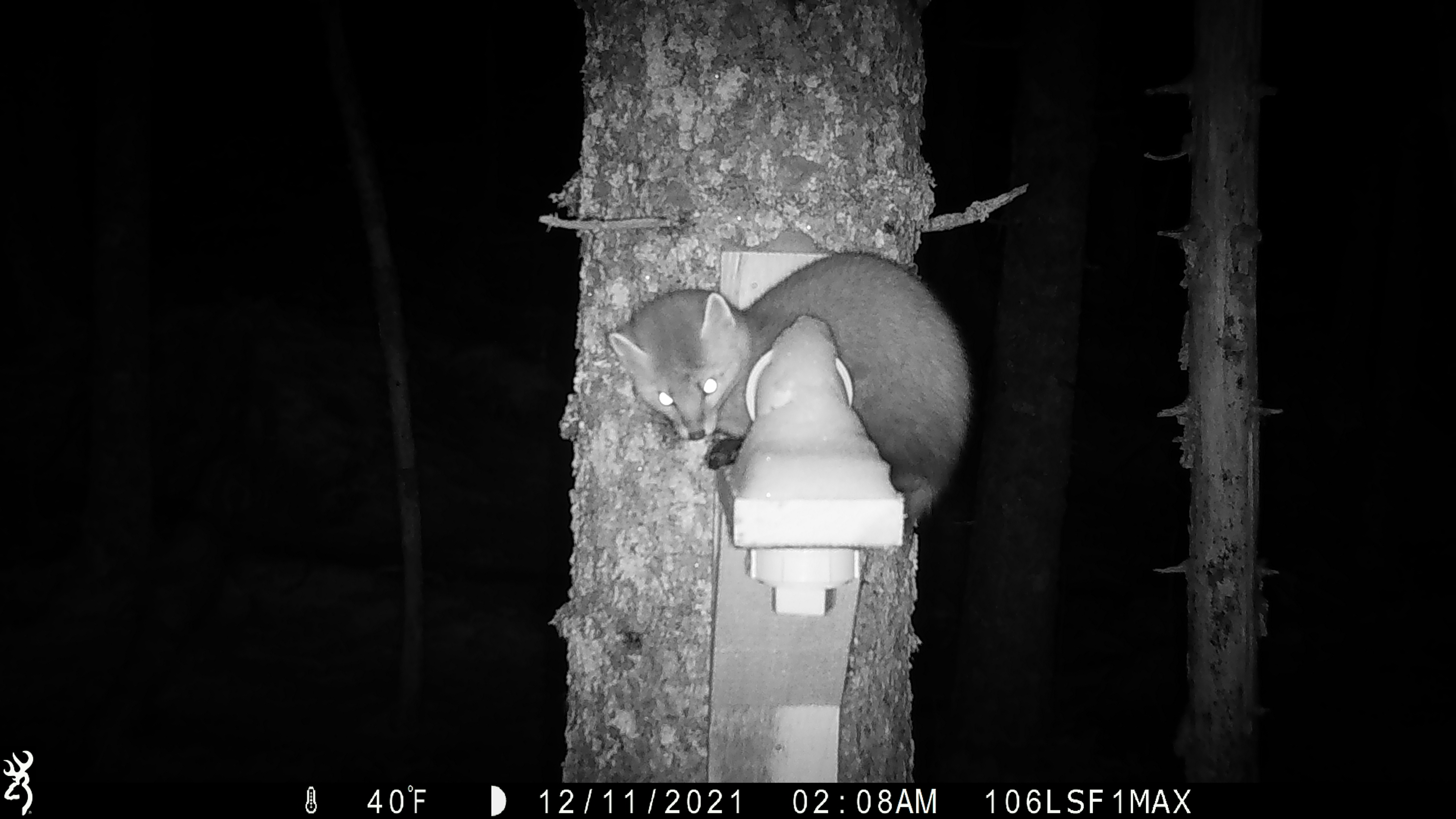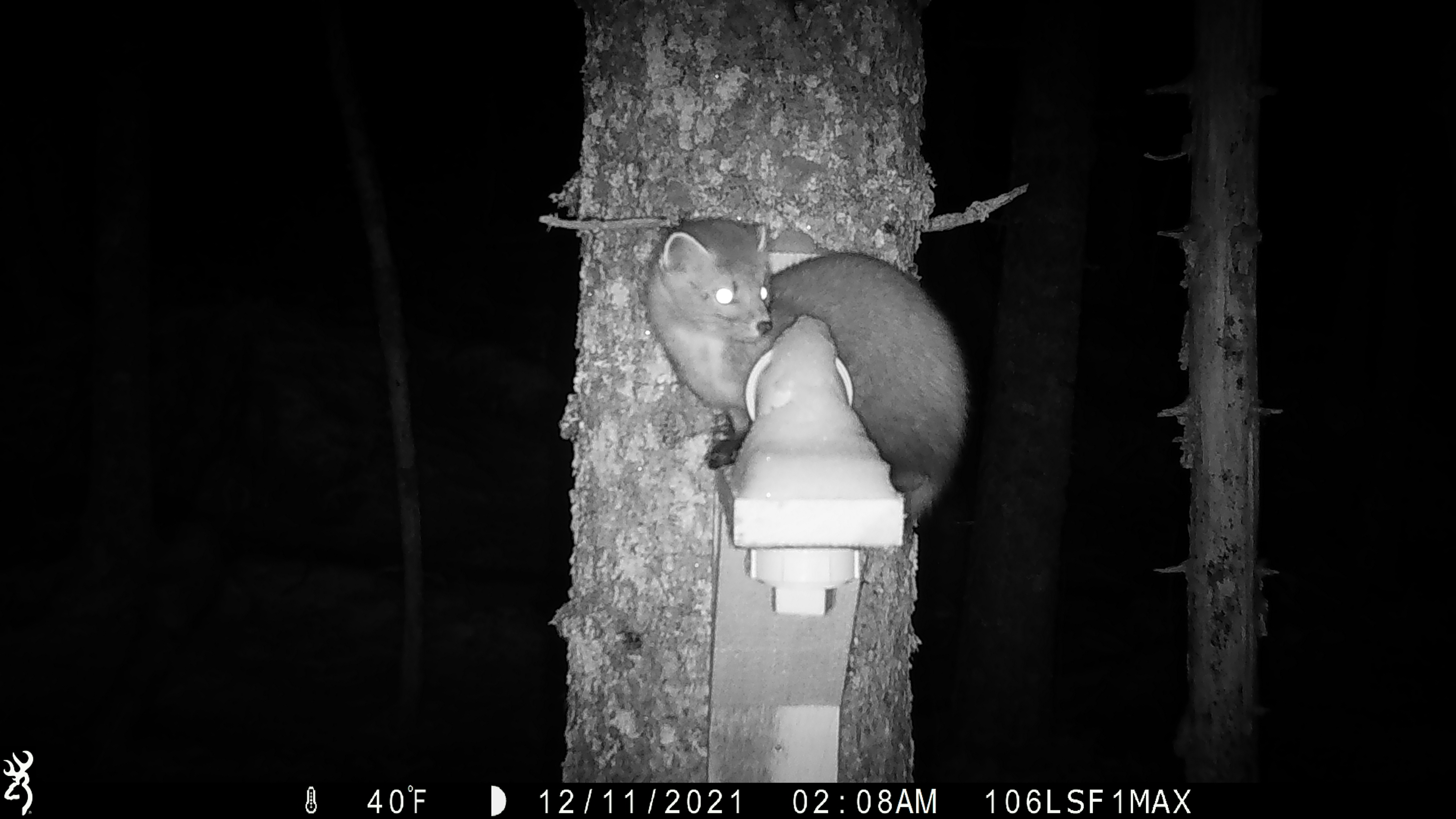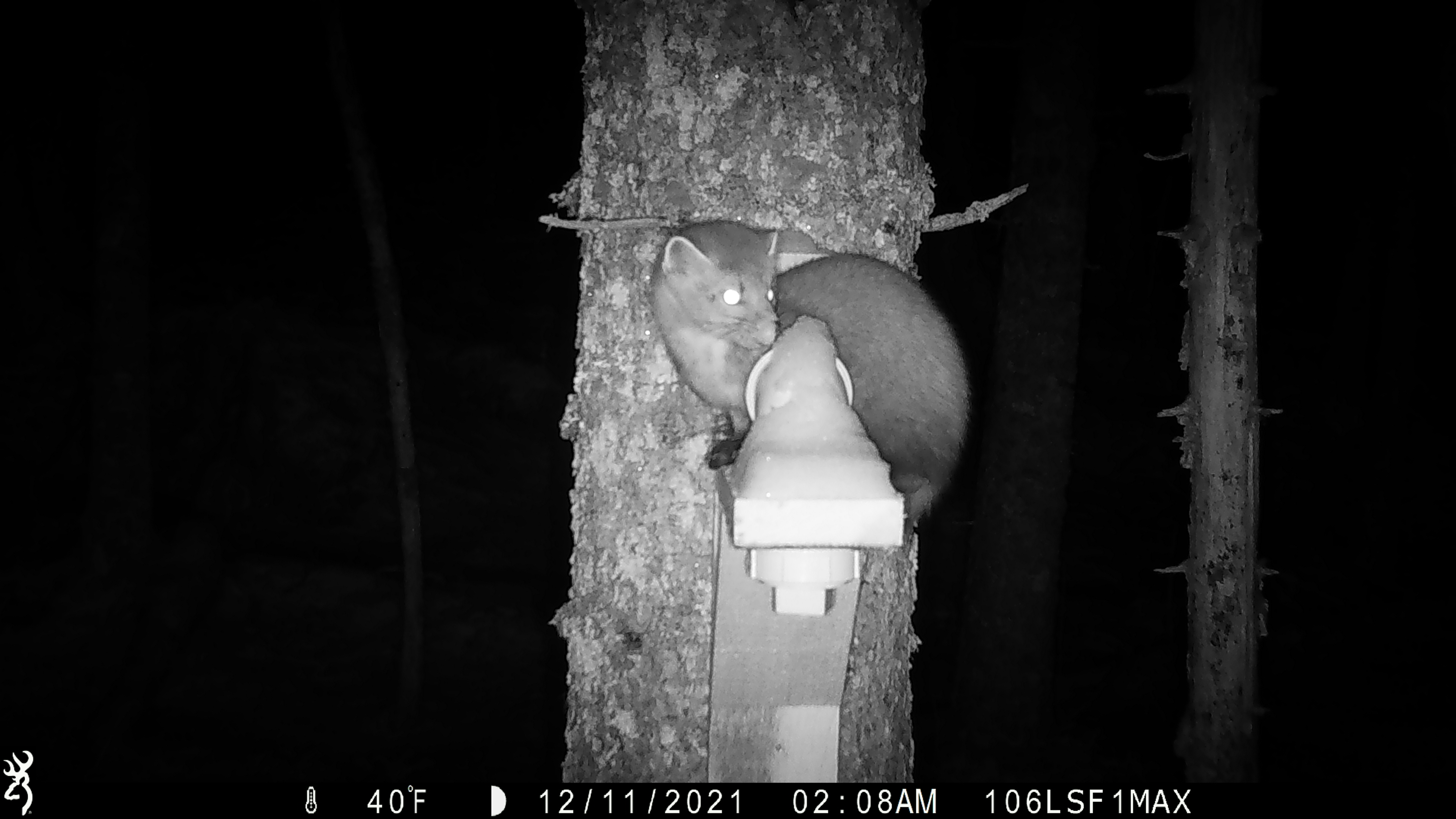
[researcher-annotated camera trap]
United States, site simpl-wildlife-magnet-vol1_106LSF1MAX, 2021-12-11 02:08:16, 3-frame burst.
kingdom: Animalia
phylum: Chordata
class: Mammalia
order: Carnivora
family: Mustelidae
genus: Martes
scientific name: Martes americana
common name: american marten